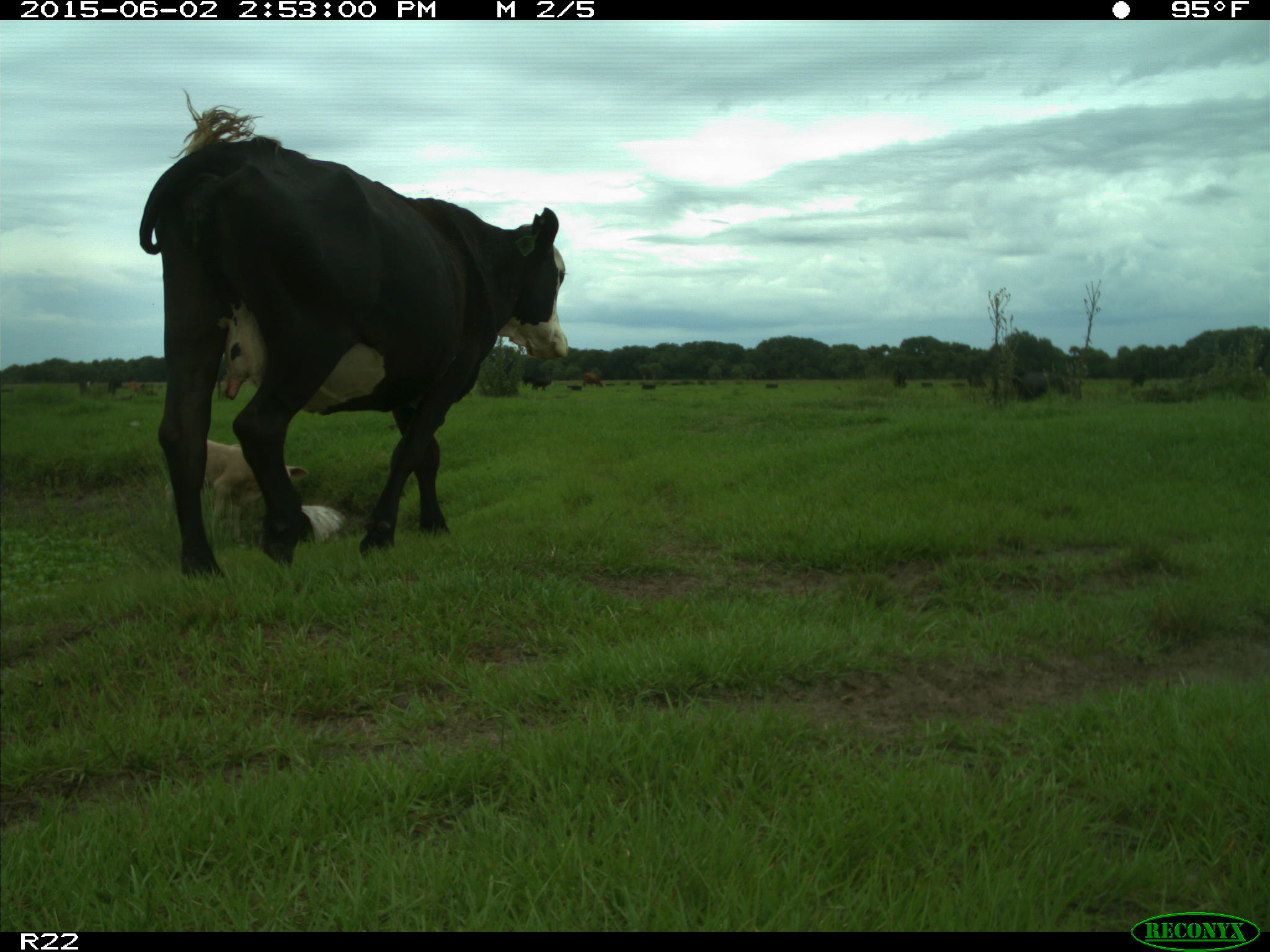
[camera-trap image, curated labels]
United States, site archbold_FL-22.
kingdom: Animalia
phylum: Chordata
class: Mammalia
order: Artiodactyla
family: Bovidae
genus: Bos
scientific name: Bos taurus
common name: domestic cow